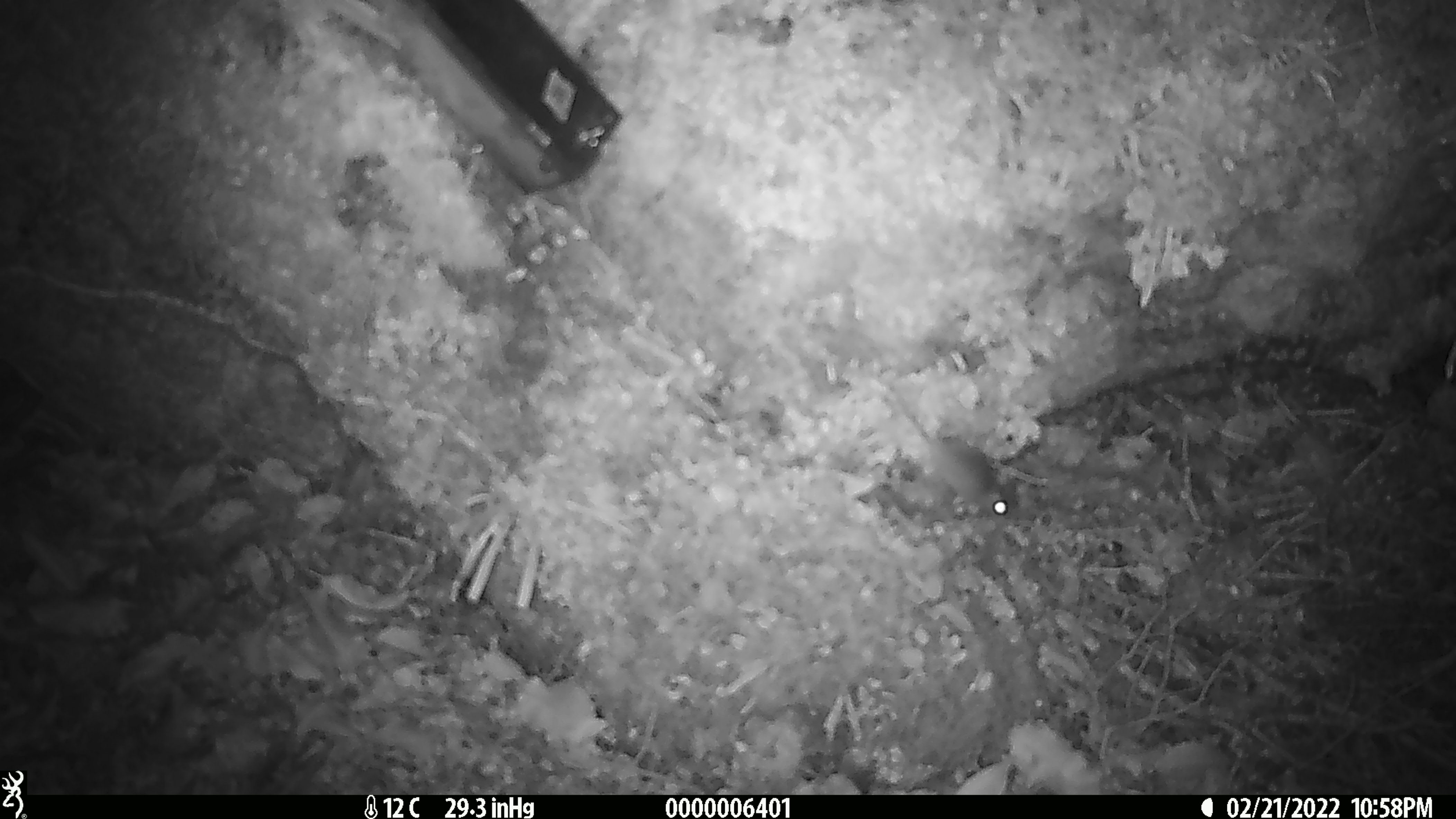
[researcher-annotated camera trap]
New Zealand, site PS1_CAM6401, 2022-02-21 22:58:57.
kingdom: Animalia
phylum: Chordata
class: Mammalia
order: Rodentia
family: Muridae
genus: Mus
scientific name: Mus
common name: mouse